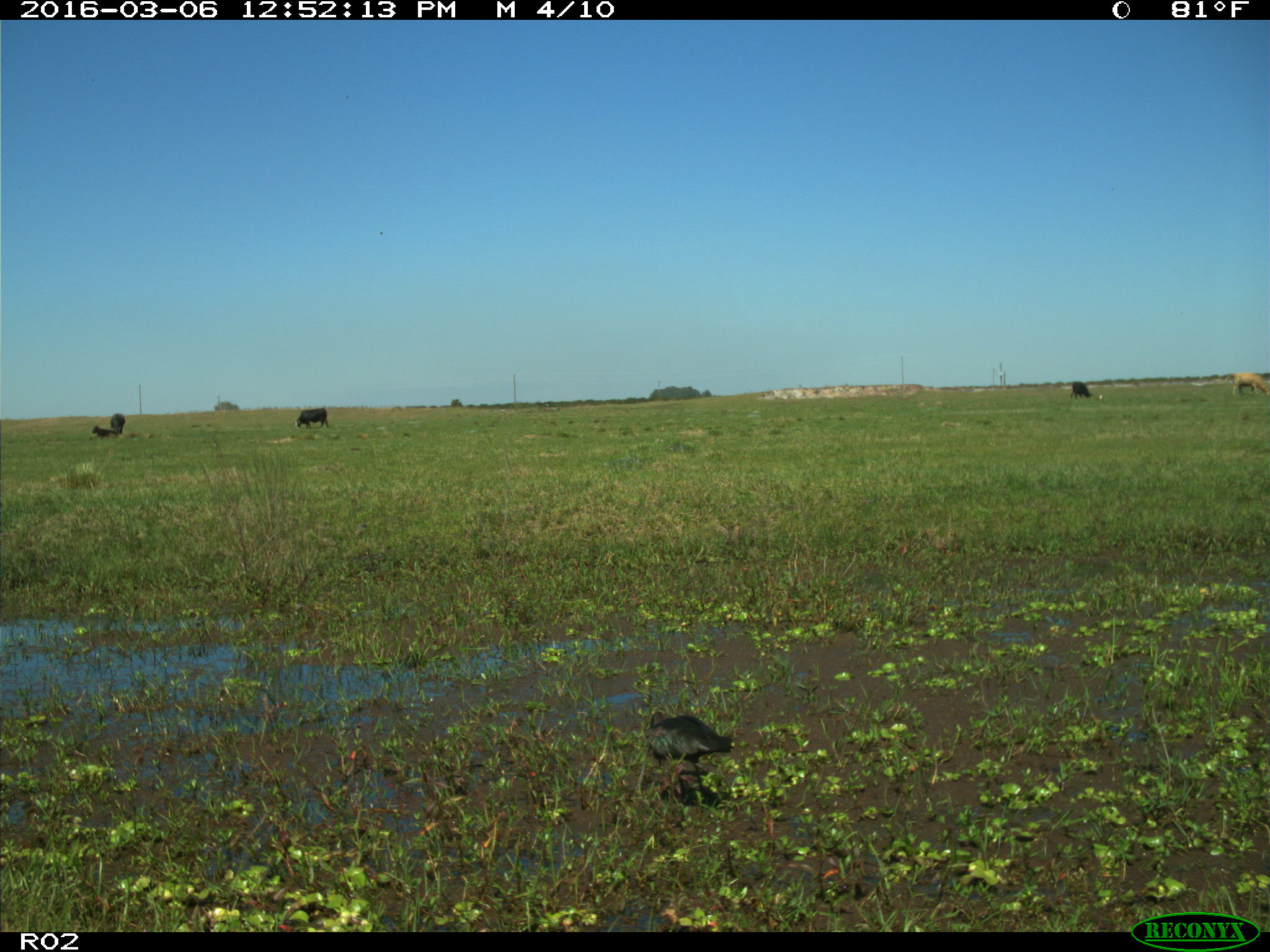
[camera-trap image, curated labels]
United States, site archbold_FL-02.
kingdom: Animalia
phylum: Chordata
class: Mammalia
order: Artiodactyla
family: Bovidae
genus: Bos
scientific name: Bos taurus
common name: domestic cow